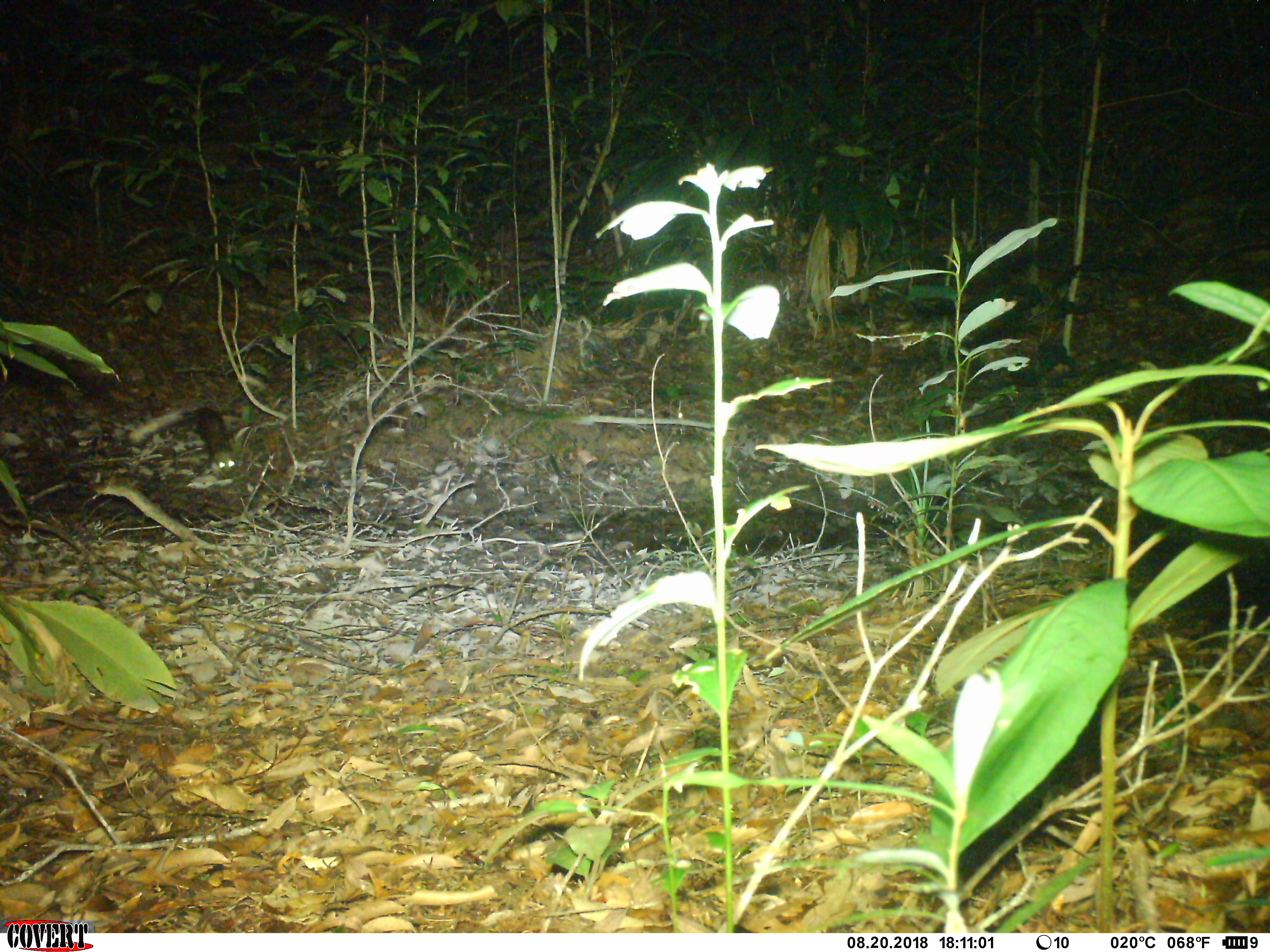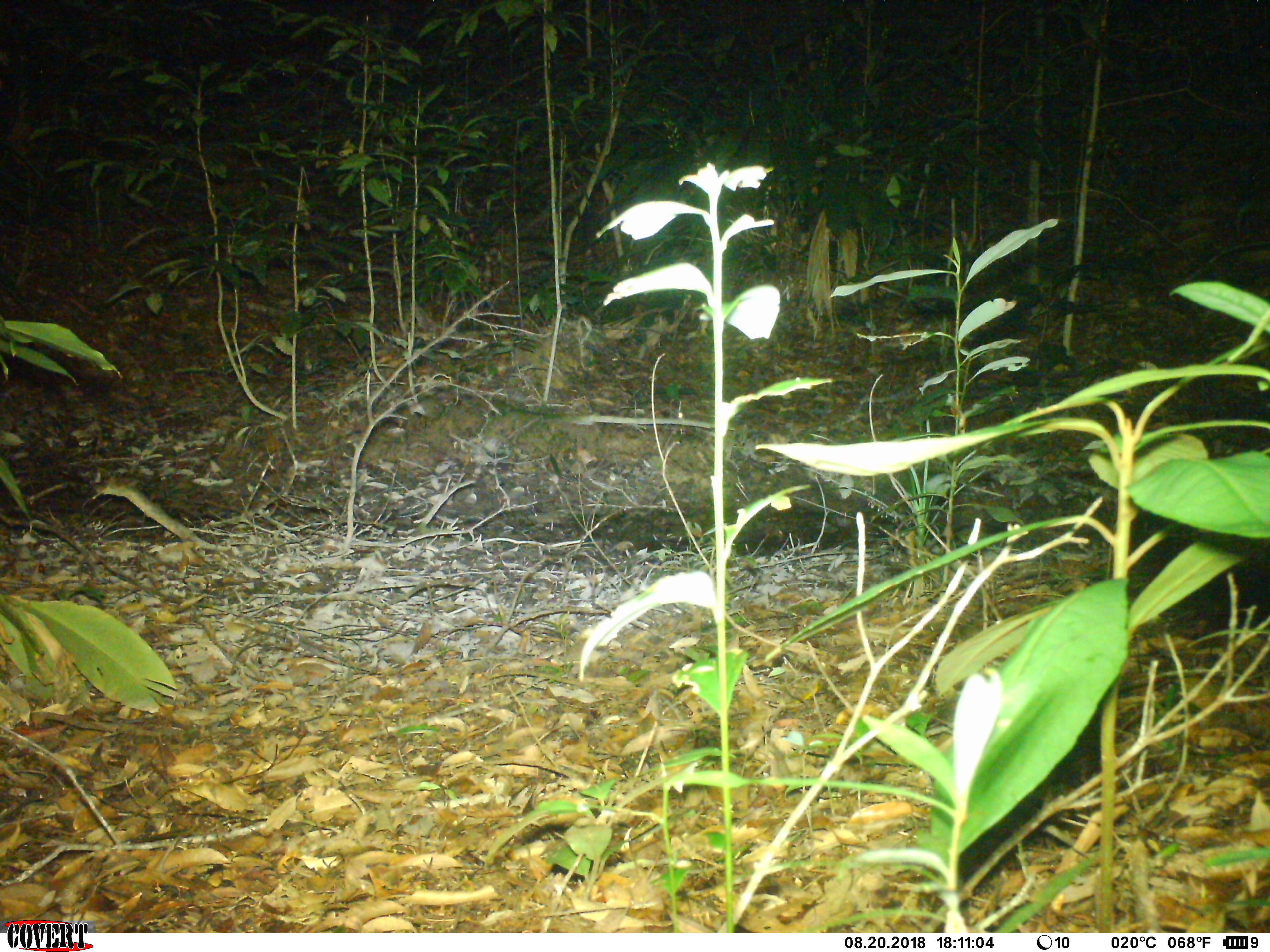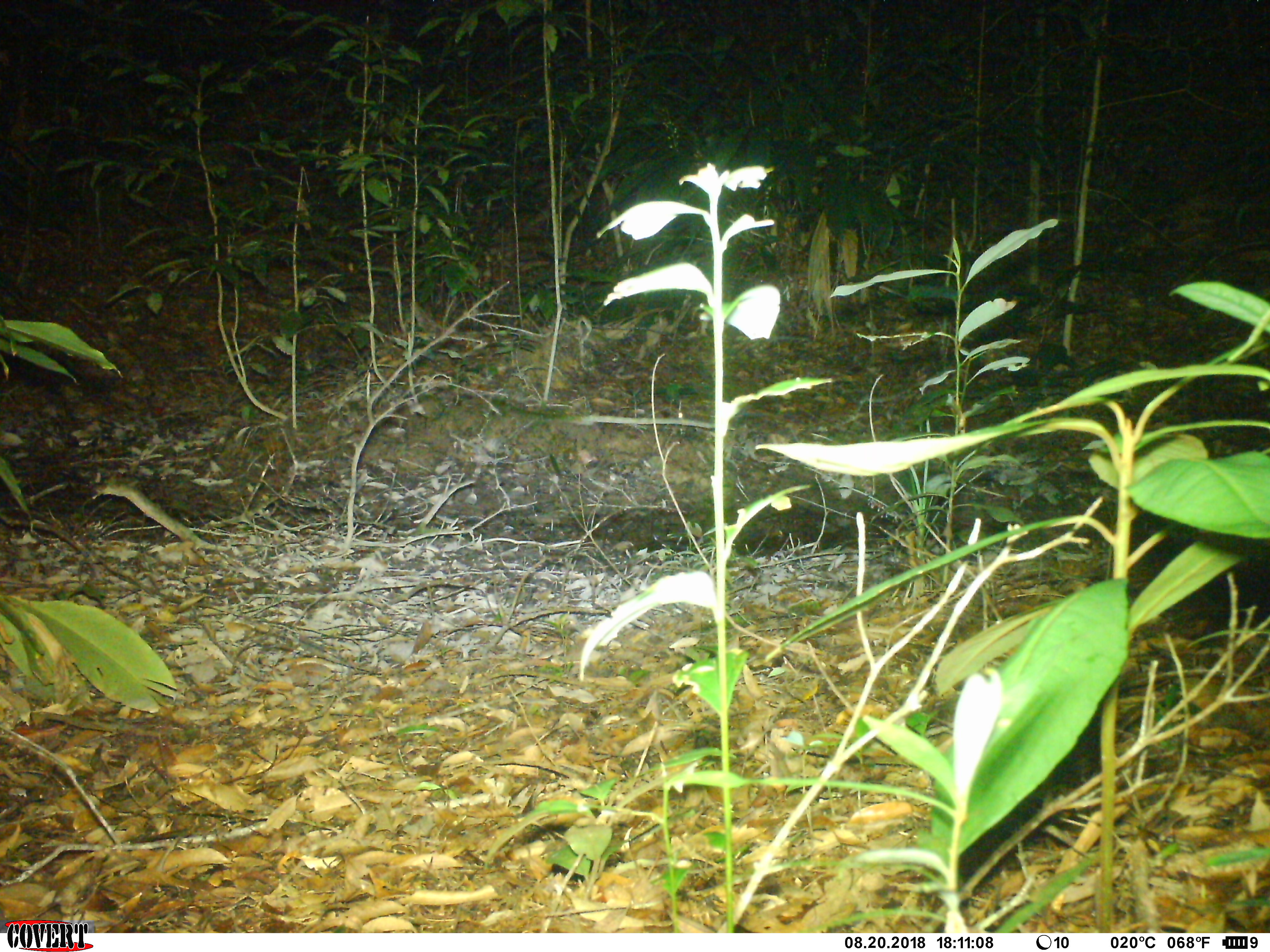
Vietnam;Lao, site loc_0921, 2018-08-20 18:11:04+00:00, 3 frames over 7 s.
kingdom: Animalia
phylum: Chordata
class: Mammalia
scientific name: Mammalia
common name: mammal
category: unidentified small mammal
Unidentified small mammal (mammal) (Mammalia). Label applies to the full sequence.